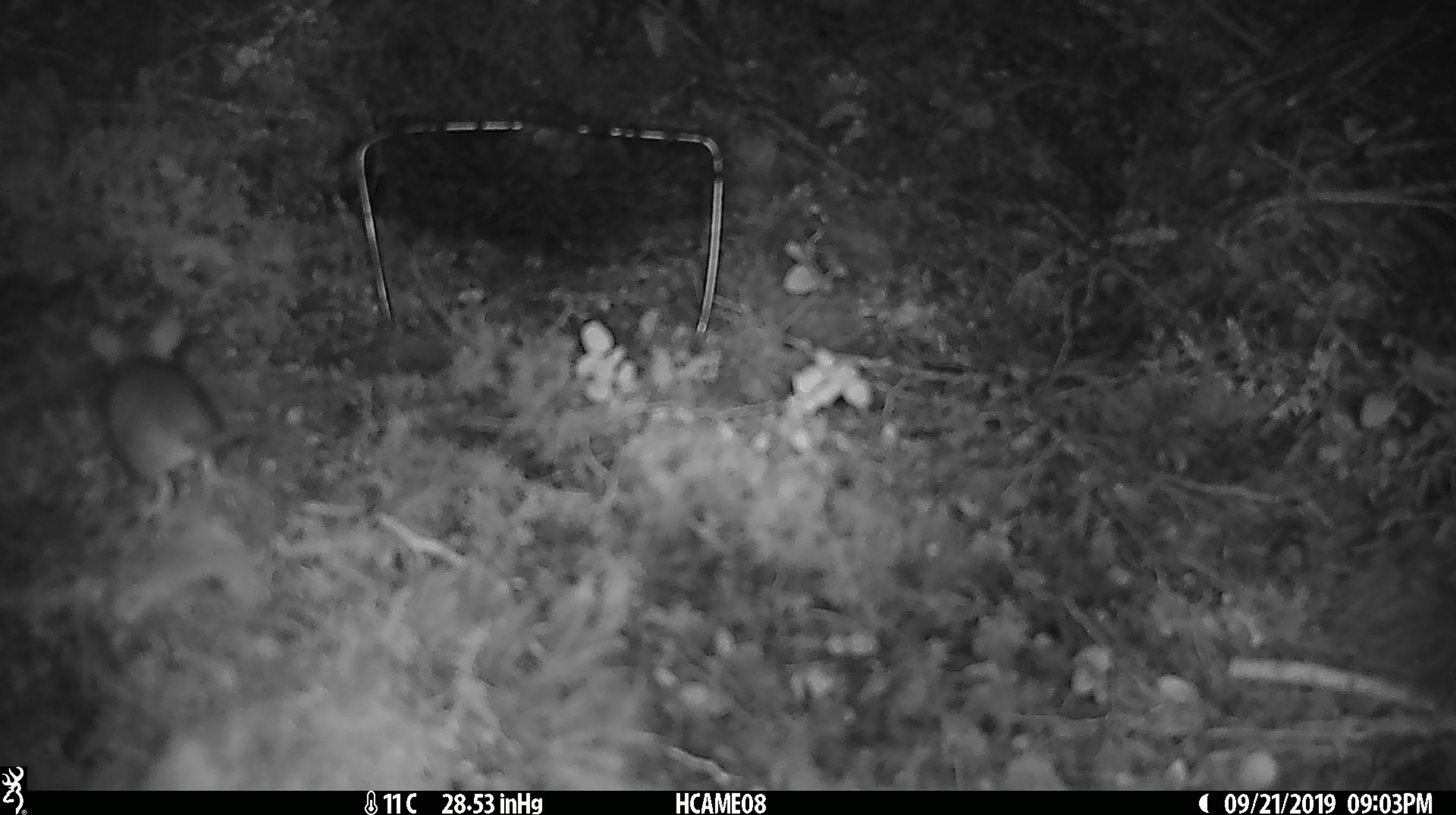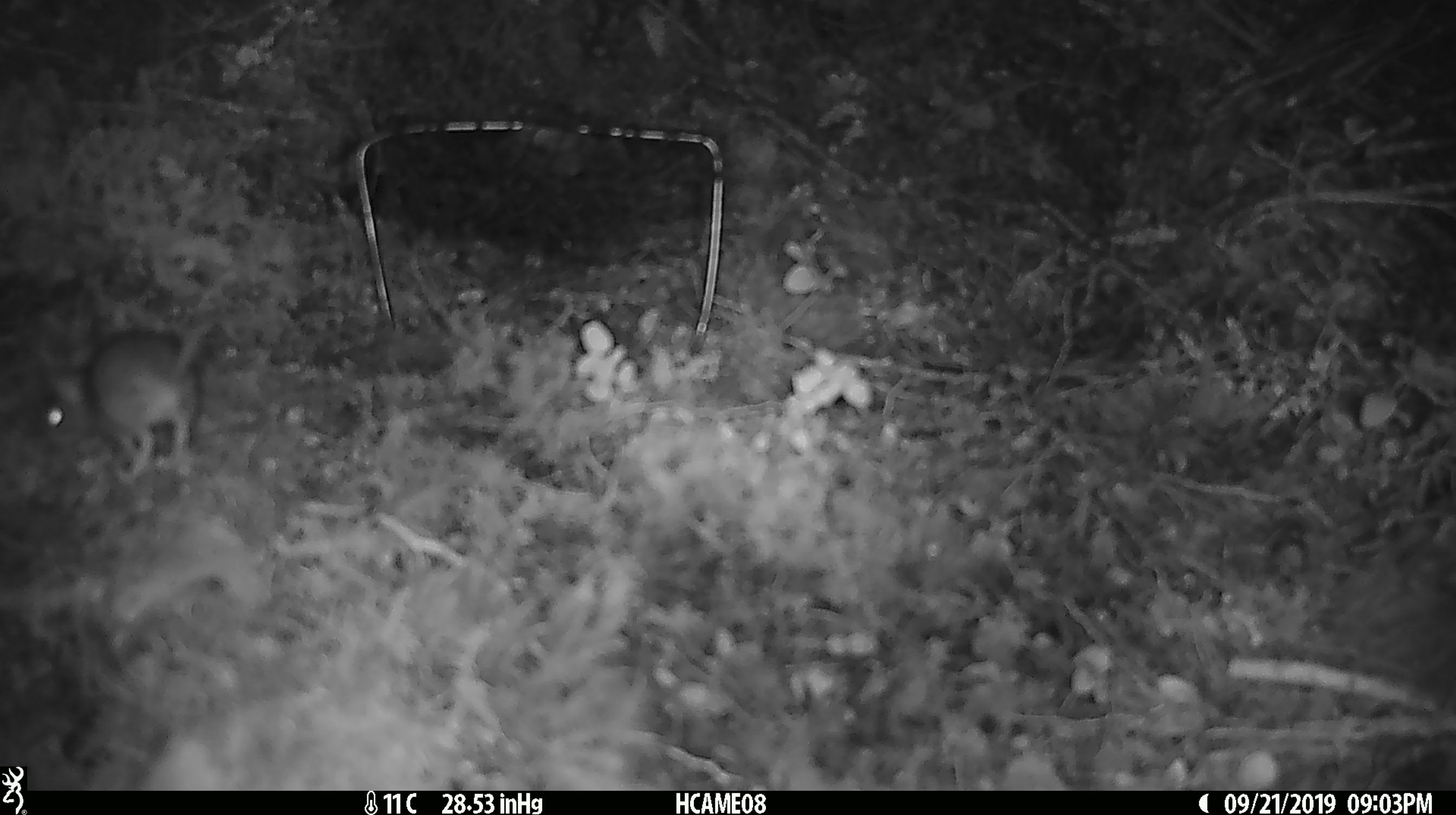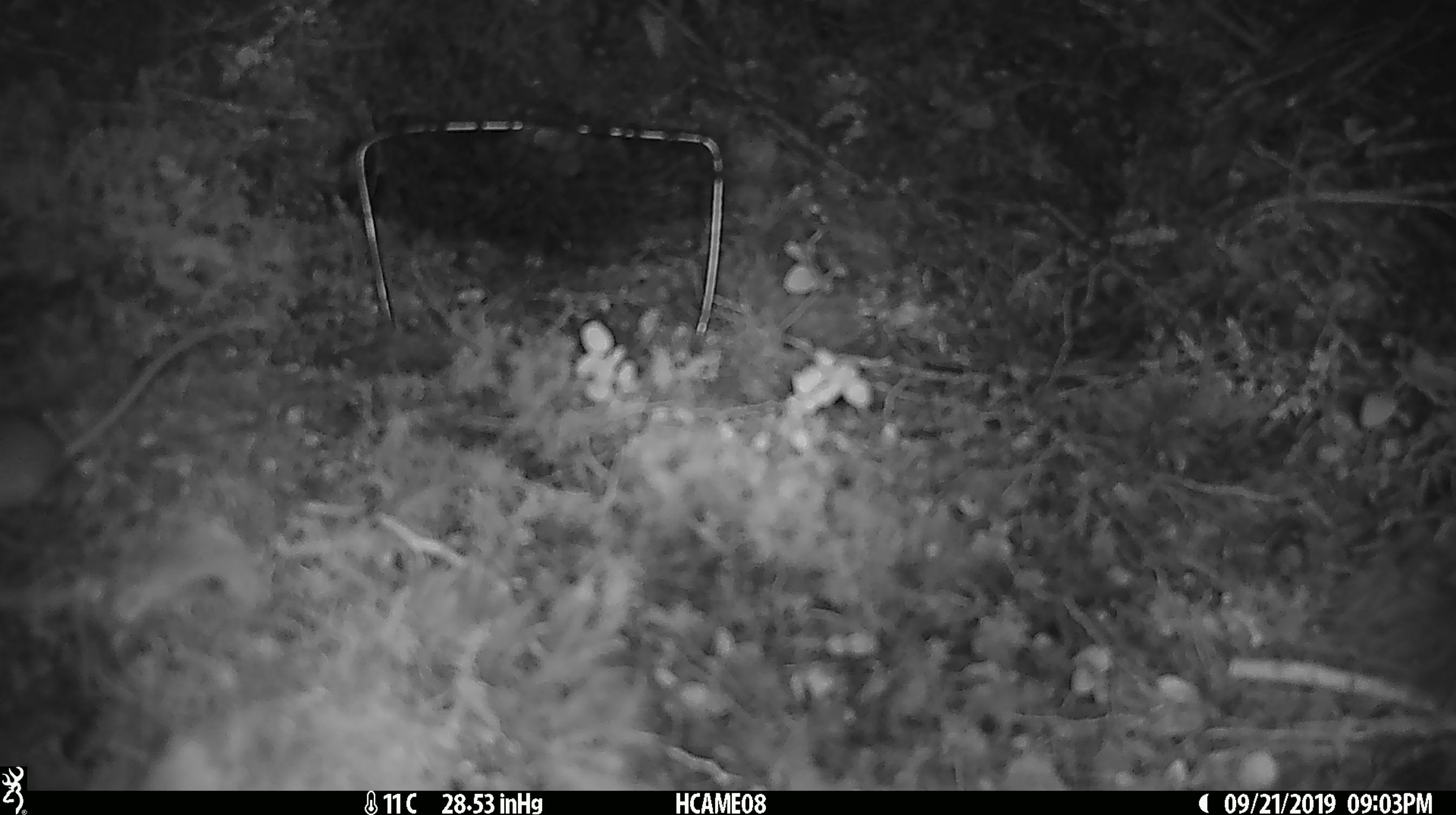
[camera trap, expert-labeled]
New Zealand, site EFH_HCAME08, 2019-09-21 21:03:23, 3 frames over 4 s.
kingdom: Animalia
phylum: Chordata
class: Mammalia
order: Rodentia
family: Muridae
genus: Mus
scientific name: Mus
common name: mouse